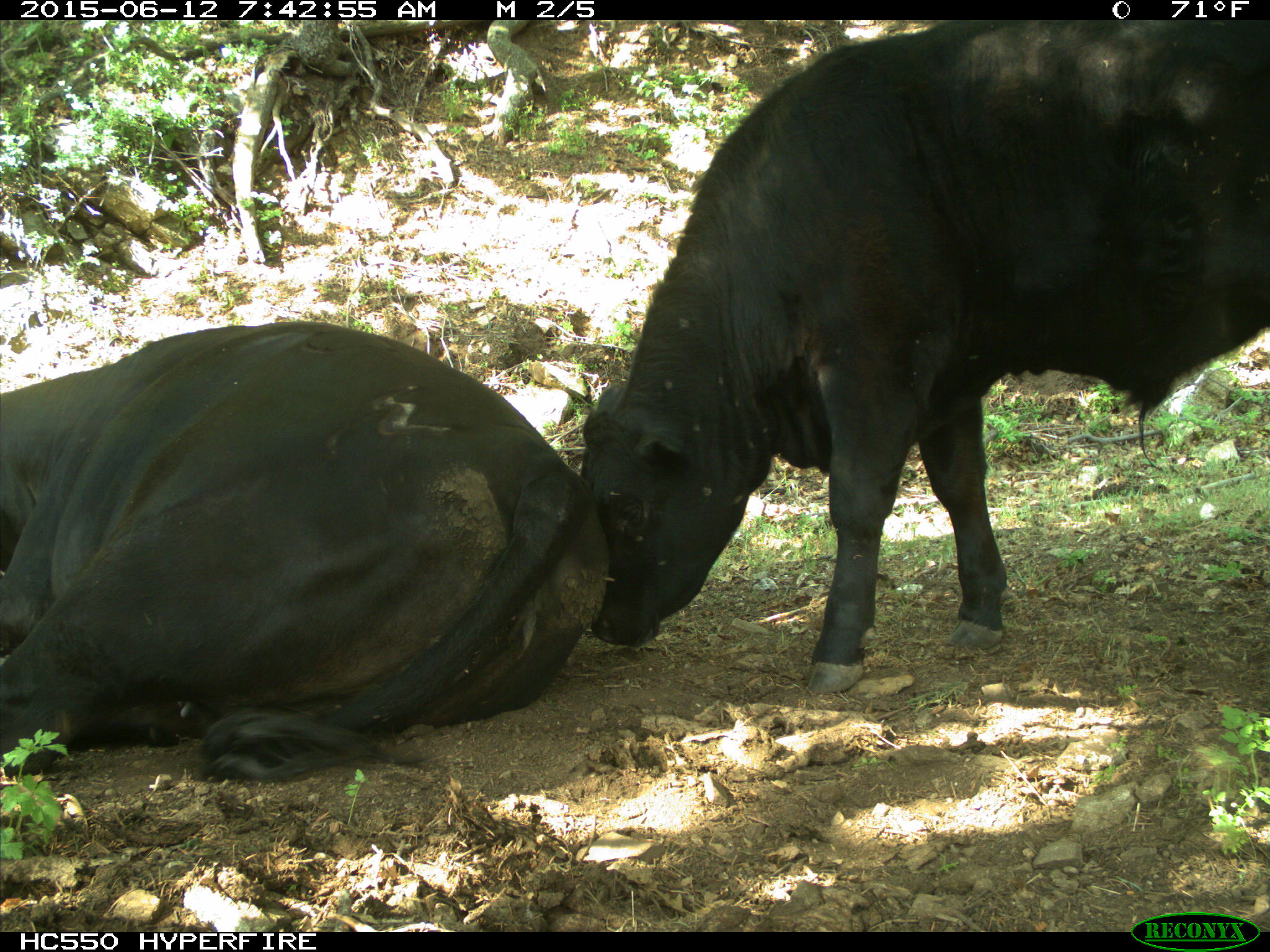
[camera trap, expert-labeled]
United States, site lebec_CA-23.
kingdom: Animalia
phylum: Chordata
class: Mammalia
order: Artiodactyla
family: Bovidae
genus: Bos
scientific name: Bos taurus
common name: domestic cow